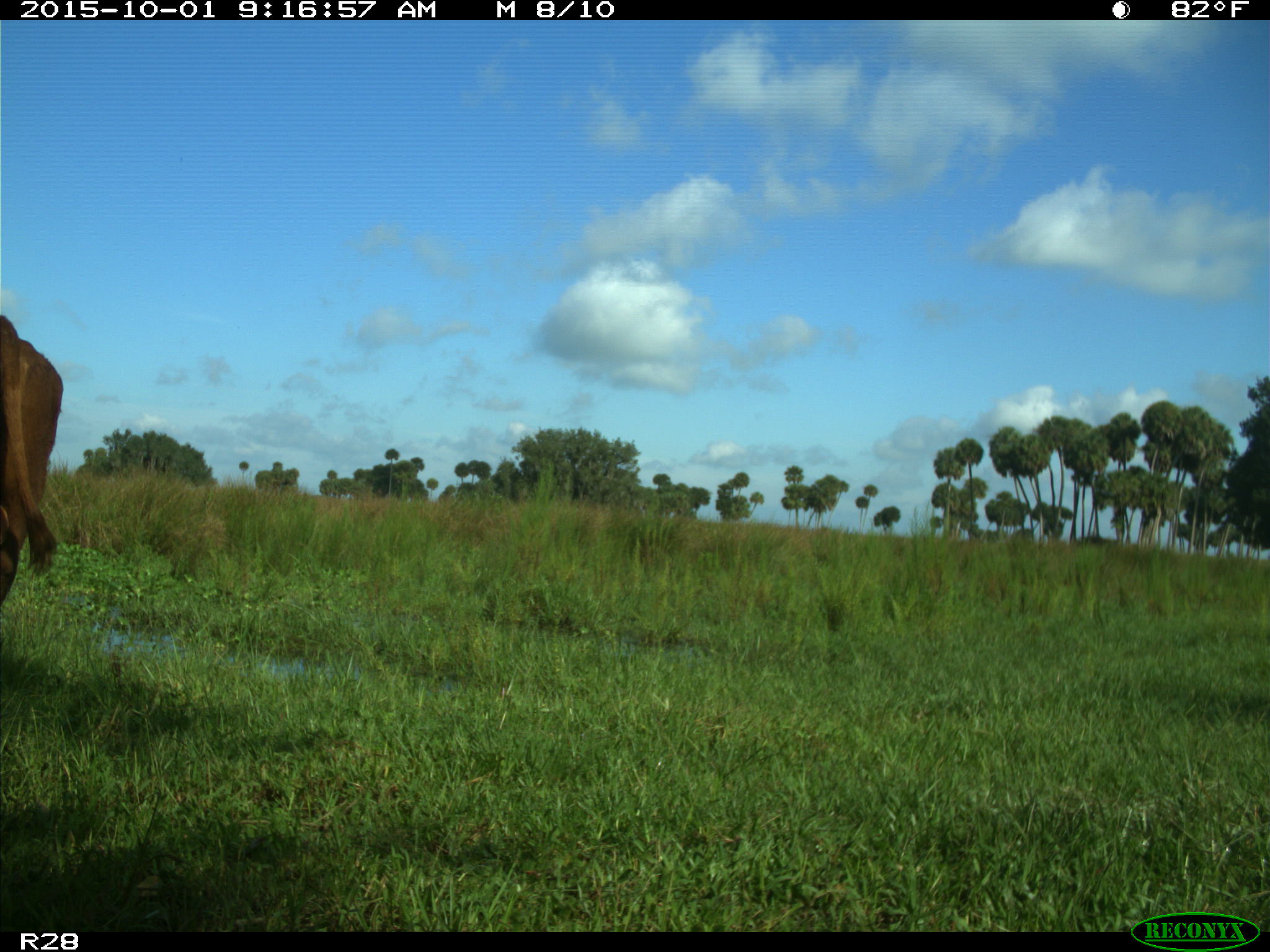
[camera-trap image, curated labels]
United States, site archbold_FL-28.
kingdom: Animalia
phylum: Chordata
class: Mammalia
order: Artiodactyla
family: Bovidae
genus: Bos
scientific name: Bos taurus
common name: domestic cow